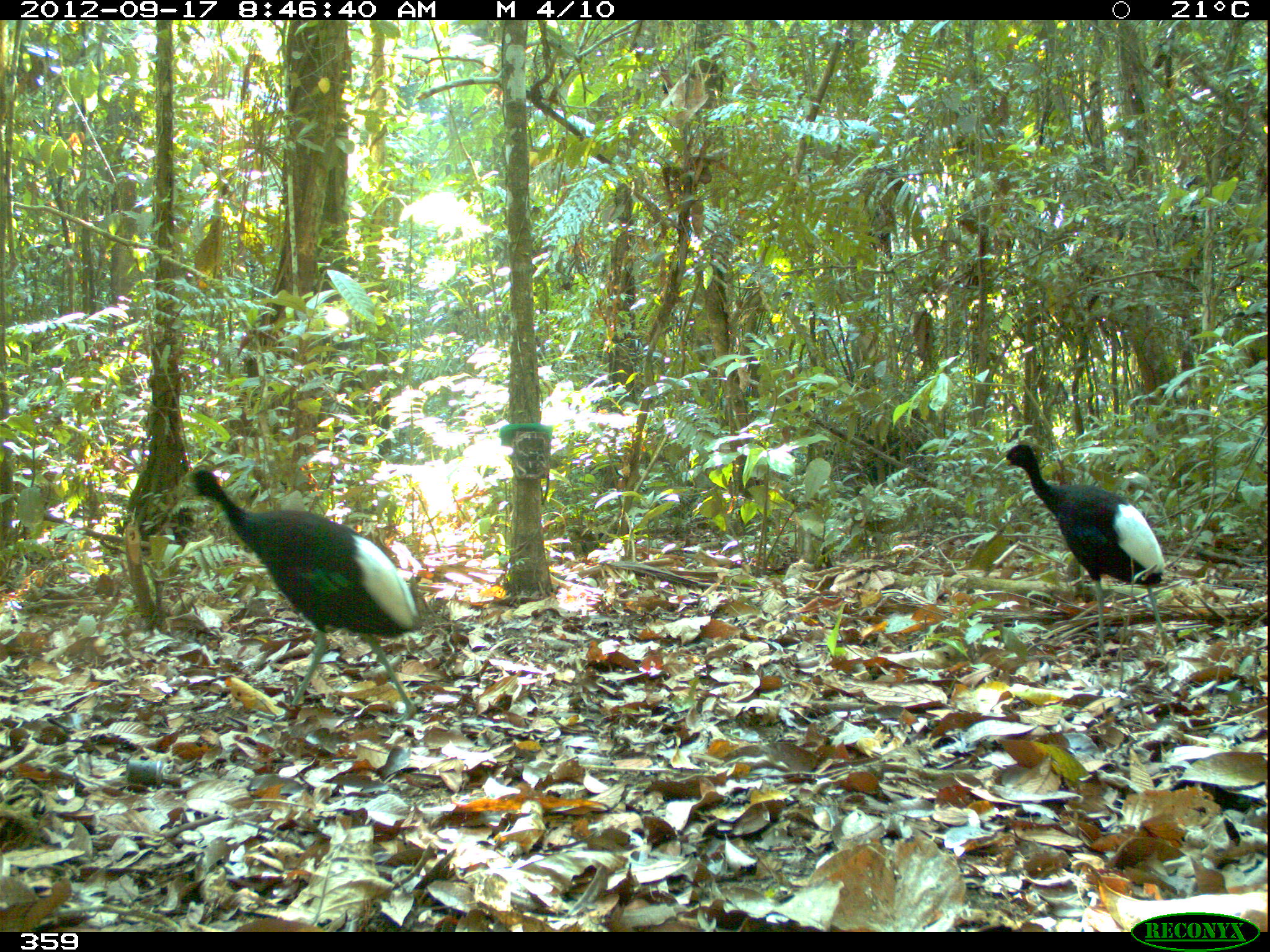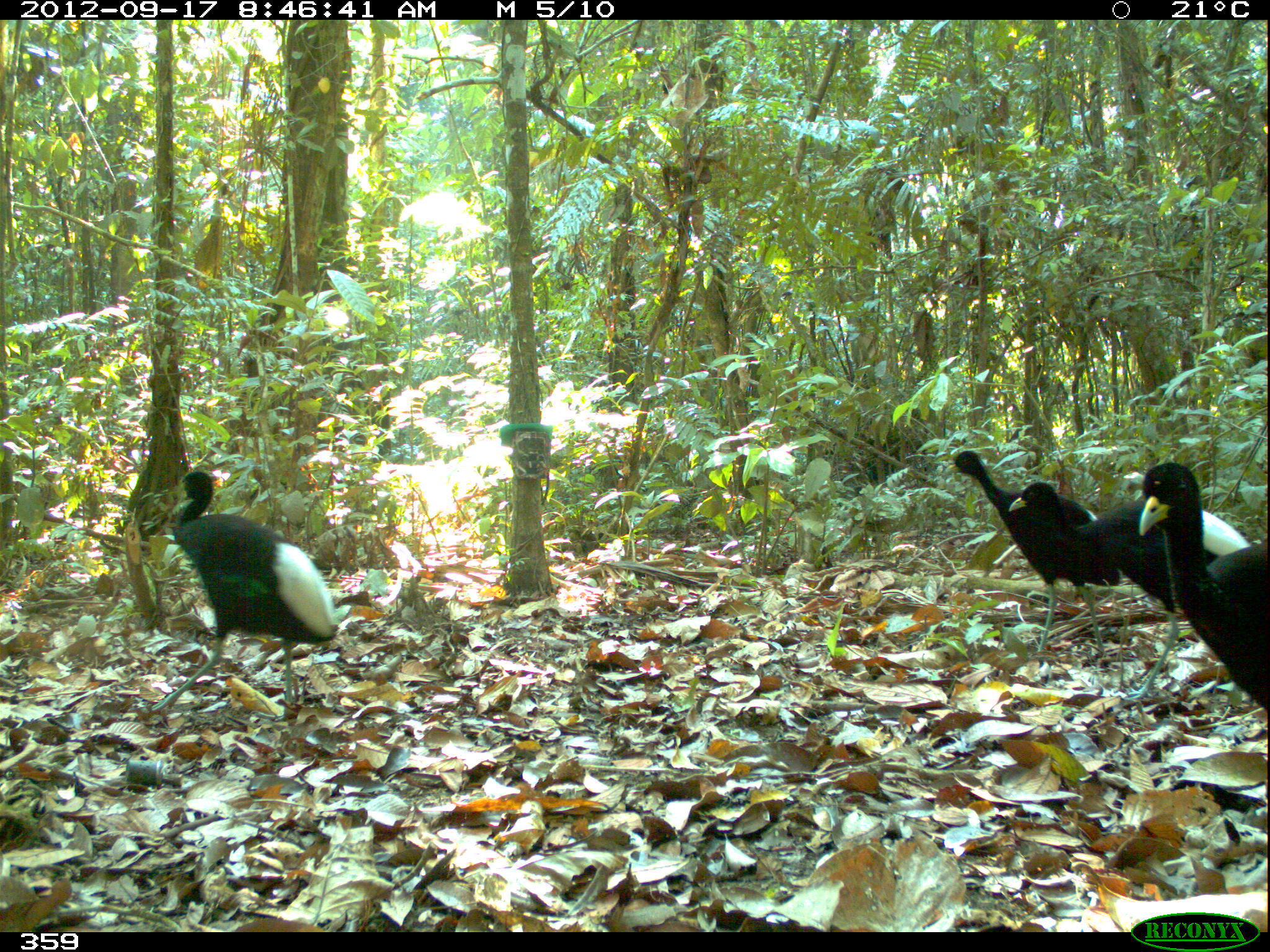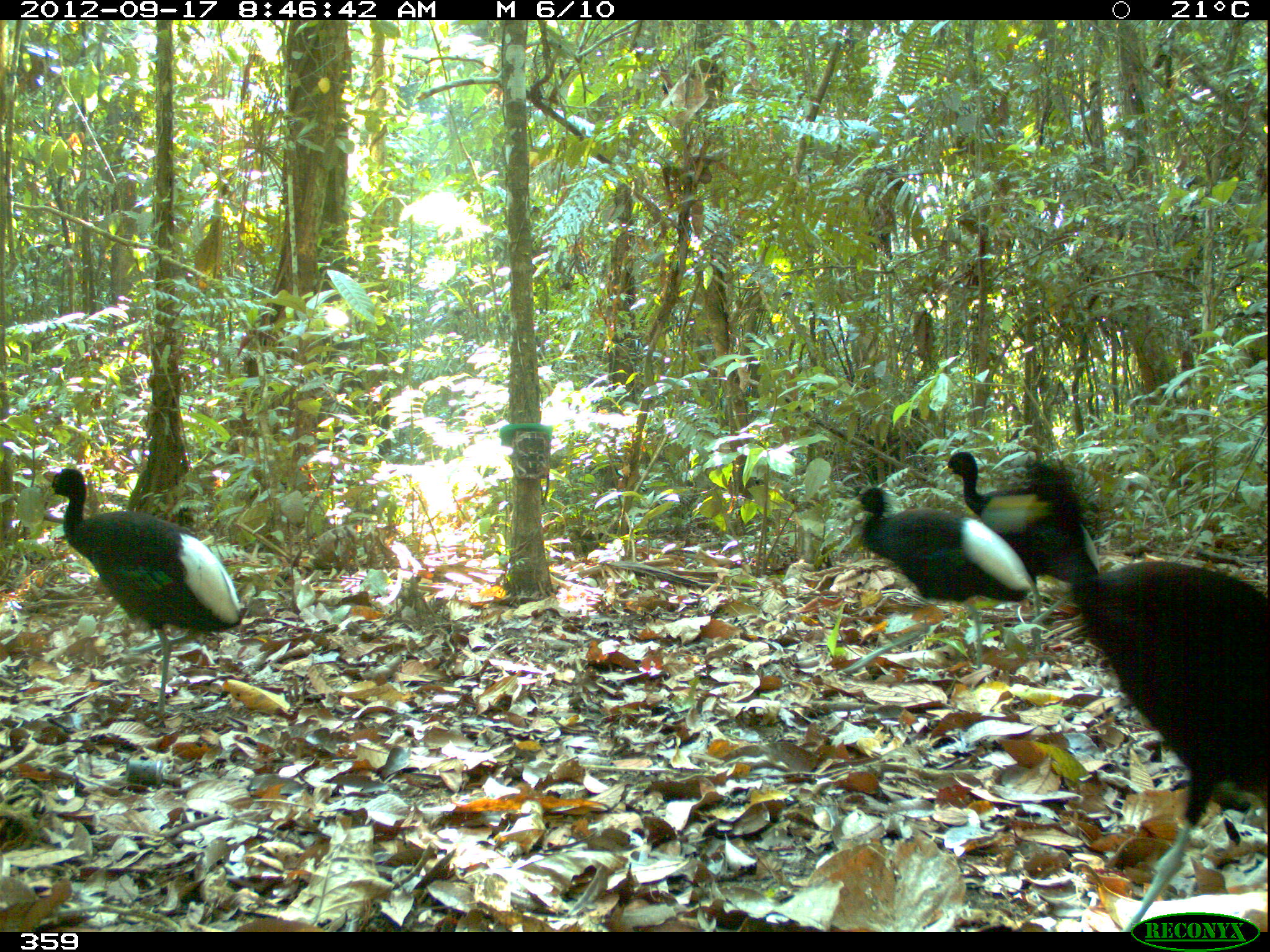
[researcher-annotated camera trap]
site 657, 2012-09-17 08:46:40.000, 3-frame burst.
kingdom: Animalia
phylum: Chordata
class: Aves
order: Gruiformes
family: Psophiidae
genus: Psophia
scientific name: Psophia leucoptera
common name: pale-winged trumpeter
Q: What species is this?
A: Psophia leucoptera (pale-winged trumpeter).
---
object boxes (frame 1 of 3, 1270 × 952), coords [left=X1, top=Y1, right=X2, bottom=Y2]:
psophia leucoptera: [left=174, top=467, right=418, bottom=726]; [left=989, top=444, right=1178, bottom=656]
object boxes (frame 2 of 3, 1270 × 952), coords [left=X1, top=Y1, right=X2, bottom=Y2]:
psophia leucoptera: [left=1004, top=481, right=1252, bottom=700]; [left=139, top=463, right=335, bottom=717]; [left=943, top=444, right=1120, bottom=658]; [left=1138, top=455, right=1270, bottom=711]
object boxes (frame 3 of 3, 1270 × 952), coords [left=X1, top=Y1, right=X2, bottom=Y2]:
psophia leucoptera: [left=983, top=458, right=1266, bottom=932]; [left=39, top=466, right=243, bottom=726]; [left=937, top=448, right=1099, bottom=652]; [left=846, top=484, right=1027, bottom=666]